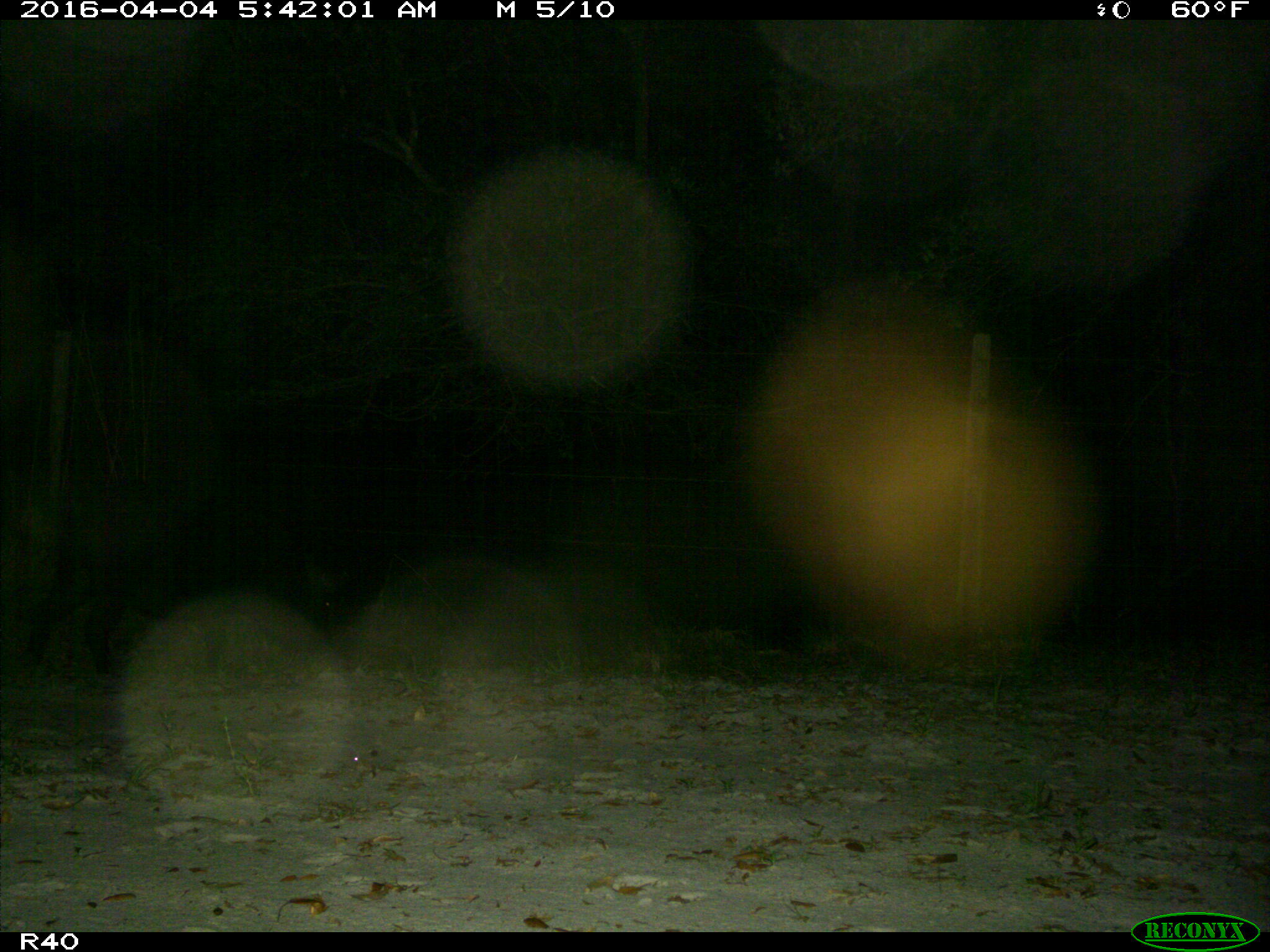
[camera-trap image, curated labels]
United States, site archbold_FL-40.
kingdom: Animalia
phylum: Chordata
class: Mammalia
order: Artiodactyla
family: Suidae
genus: Sus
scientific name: Sus scrofa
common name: wild boar